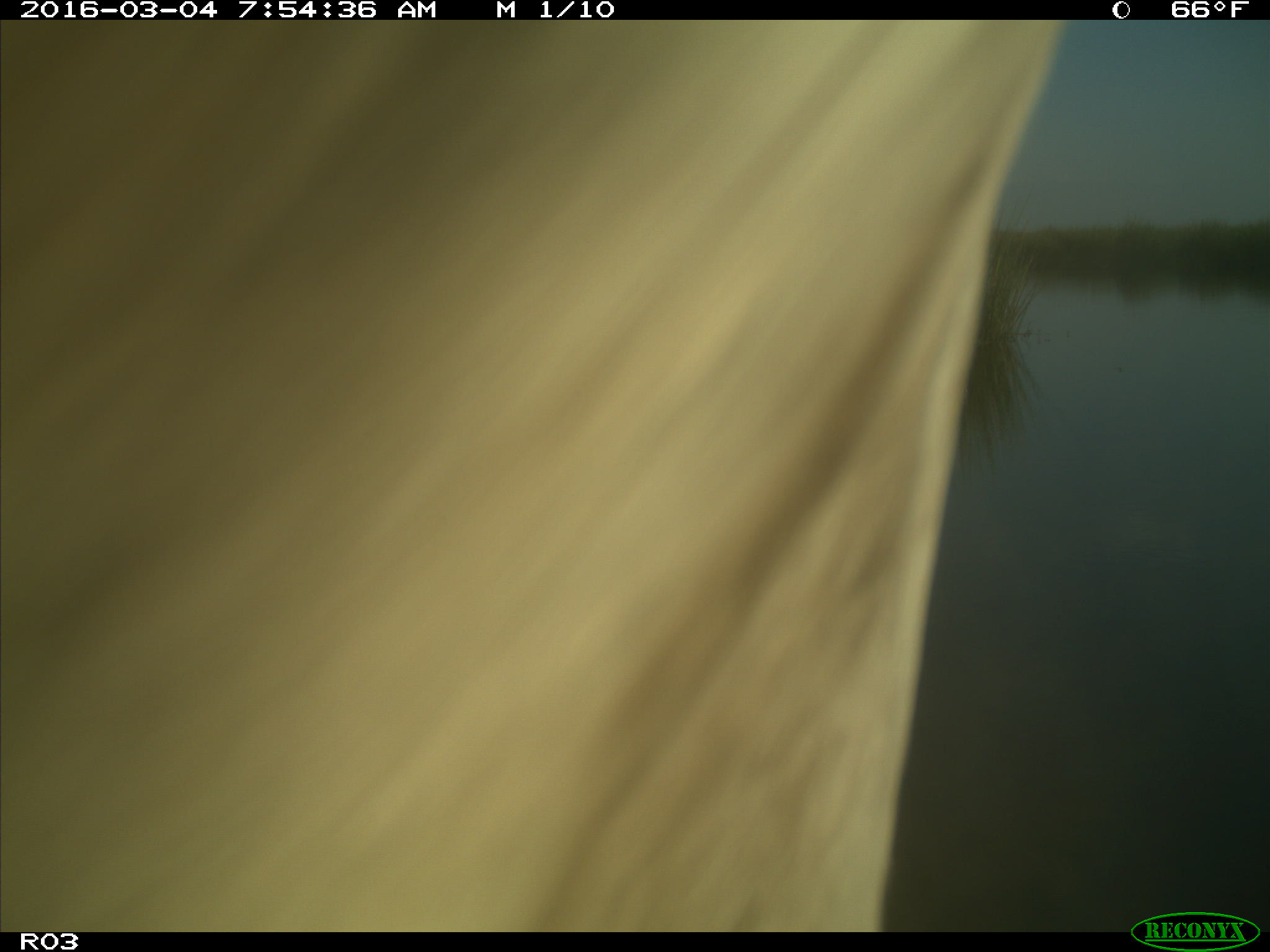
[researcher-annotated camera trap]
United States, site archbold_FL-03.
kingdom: Animalia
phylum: Chordata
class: Mammalia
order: Artiodactyla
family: Bovidae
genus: Bos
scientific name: Bos taurus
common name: domestic cow